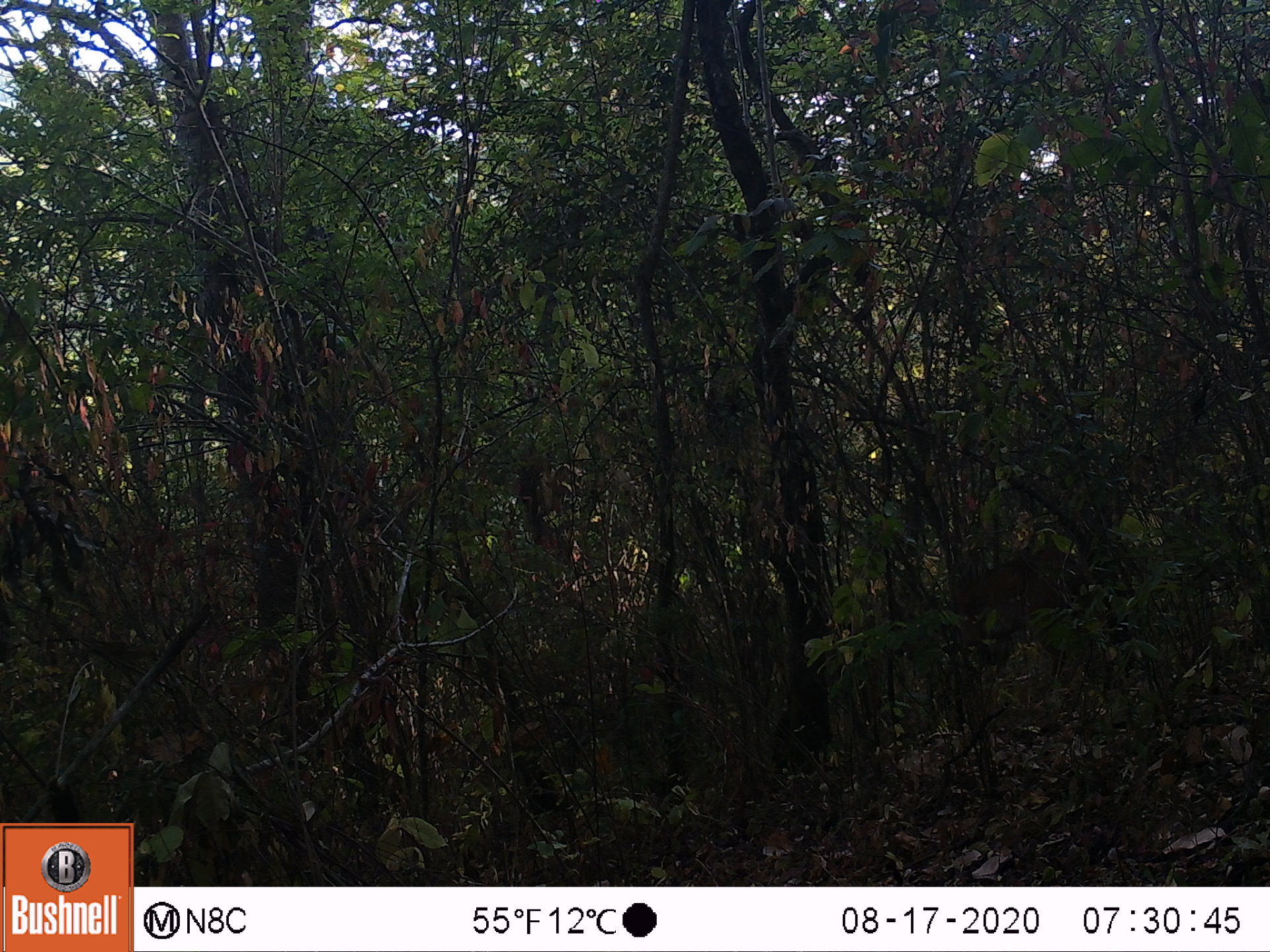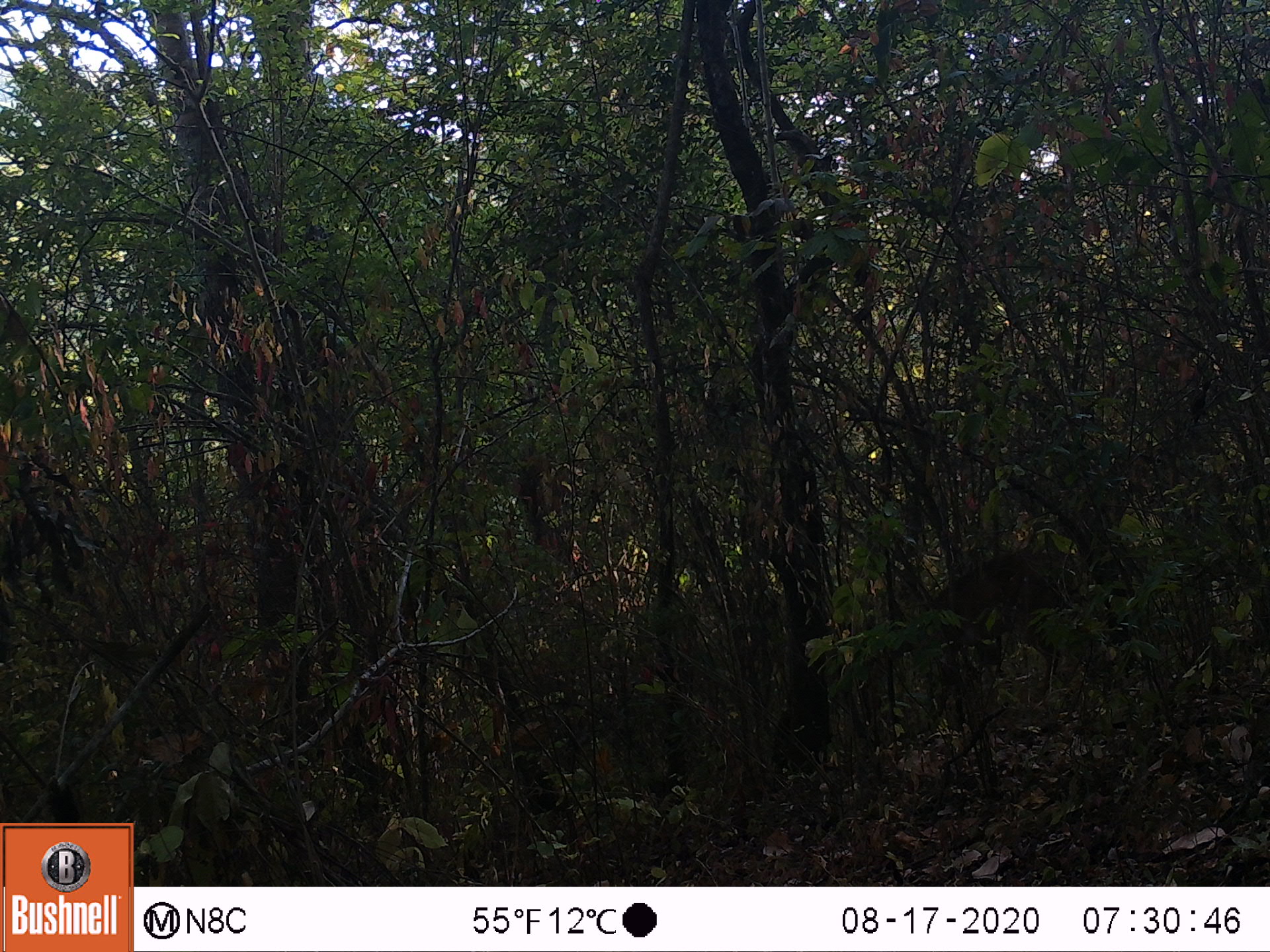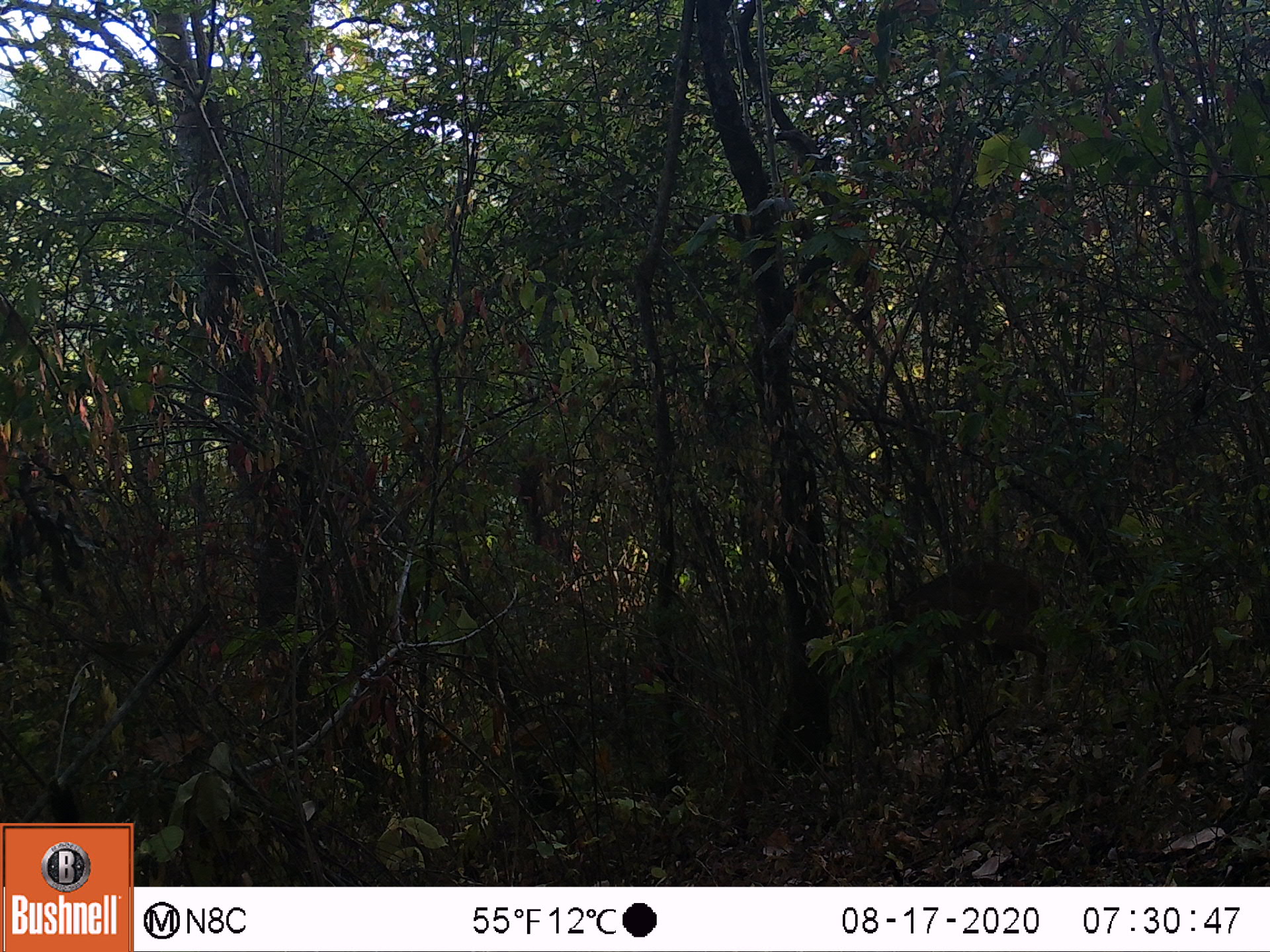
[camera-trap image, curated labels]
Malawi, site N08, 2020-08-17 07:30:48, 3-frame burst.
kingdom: Animalia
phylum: Chordata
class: Mammalia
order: Artiodactyla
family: Bovidae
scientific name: Antilopinae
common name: small antelope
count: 1